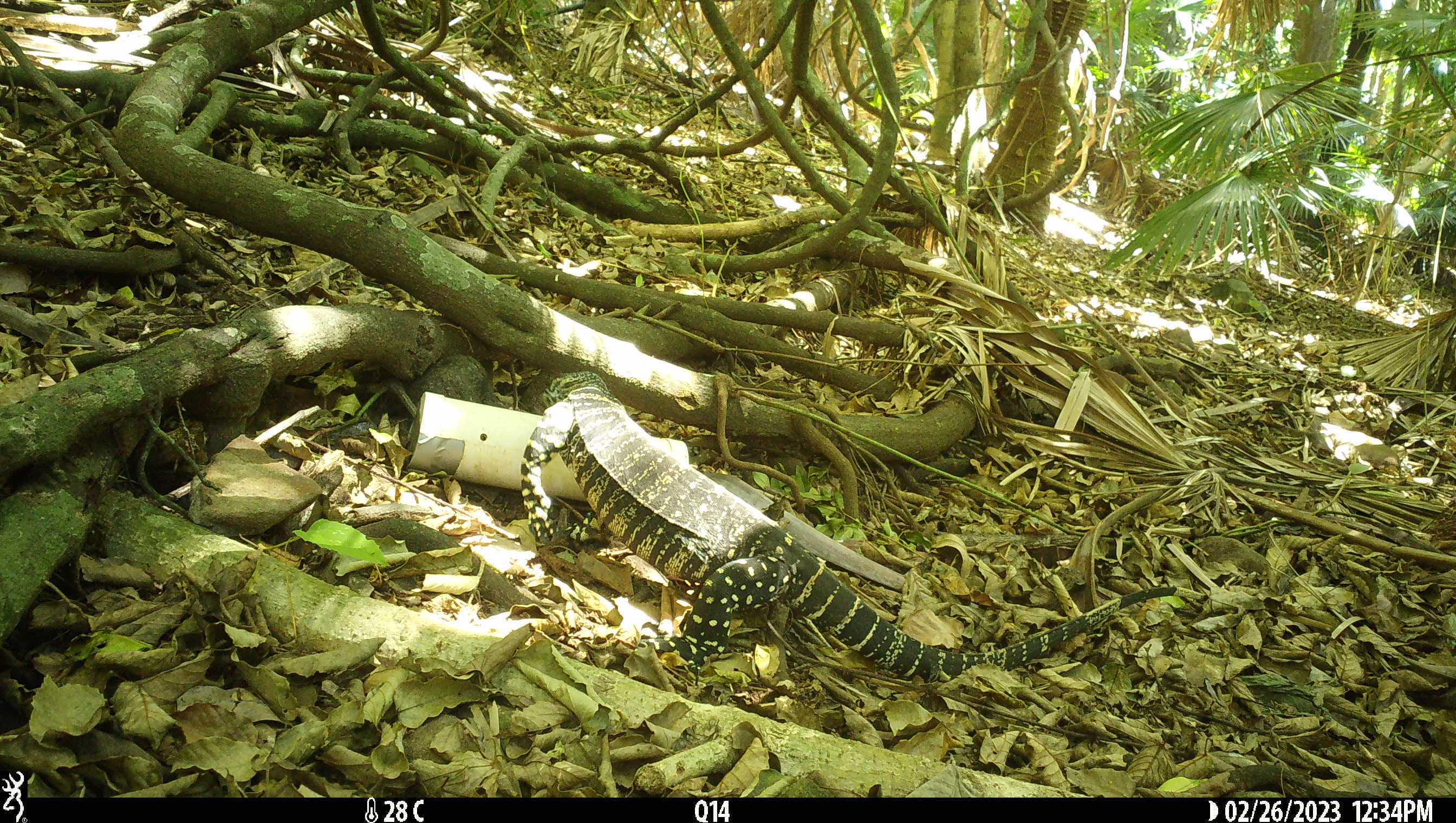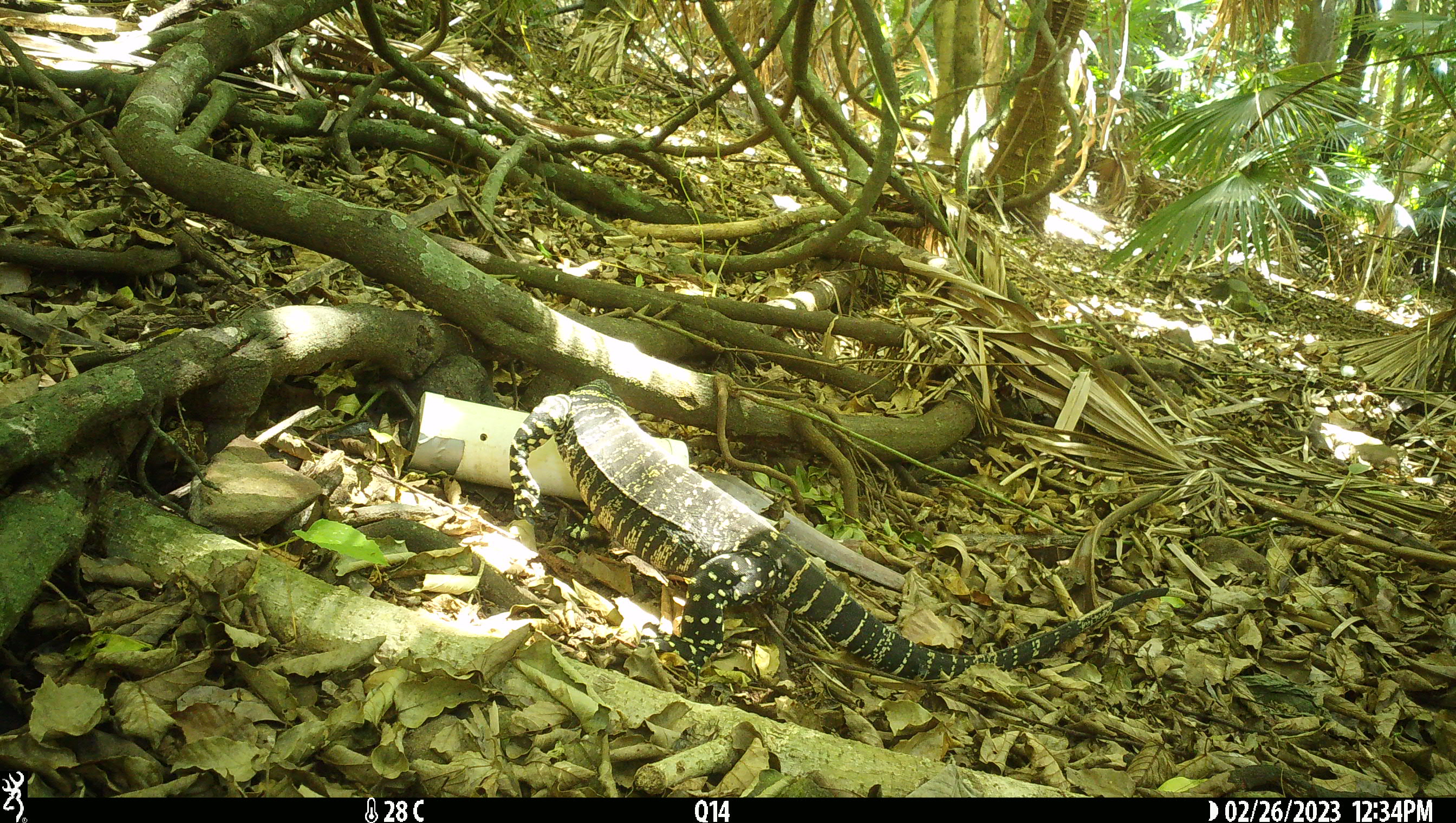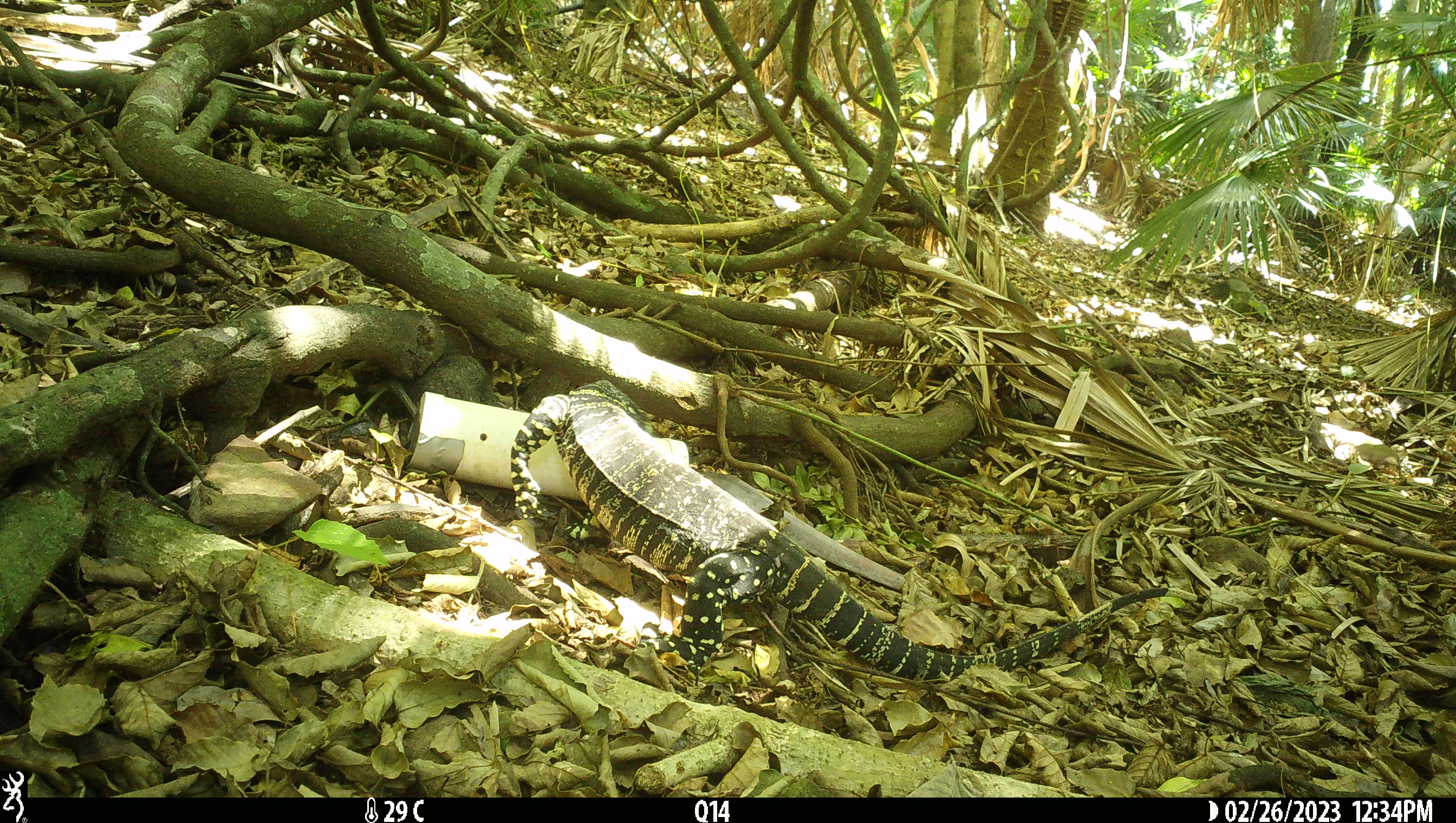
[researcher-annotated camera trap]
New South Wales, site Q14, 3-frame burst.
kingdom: Animalia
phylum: Chordata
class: Reptilia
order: Squamata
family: Varanidae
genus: Varanus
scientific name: Varanus varius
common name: lace monitor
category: goanna